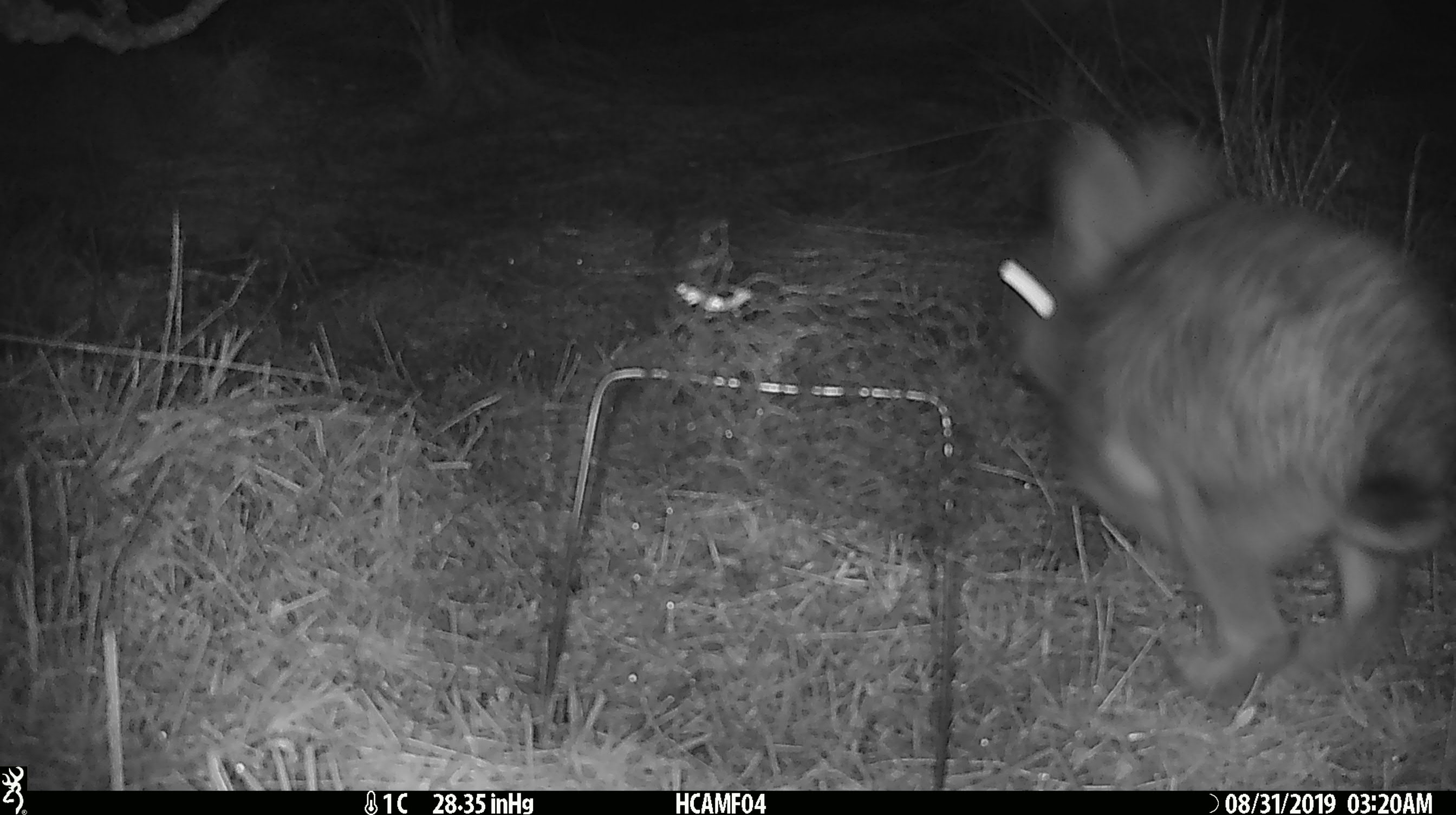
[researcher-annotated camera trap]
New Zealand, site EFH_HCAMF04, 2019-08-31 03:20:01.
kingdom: Animalia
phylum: Chordata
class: Mammalia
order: Lagomorpha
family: Leporidae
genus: Lepus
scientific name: Lepus europaeus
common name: brown hare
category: hare